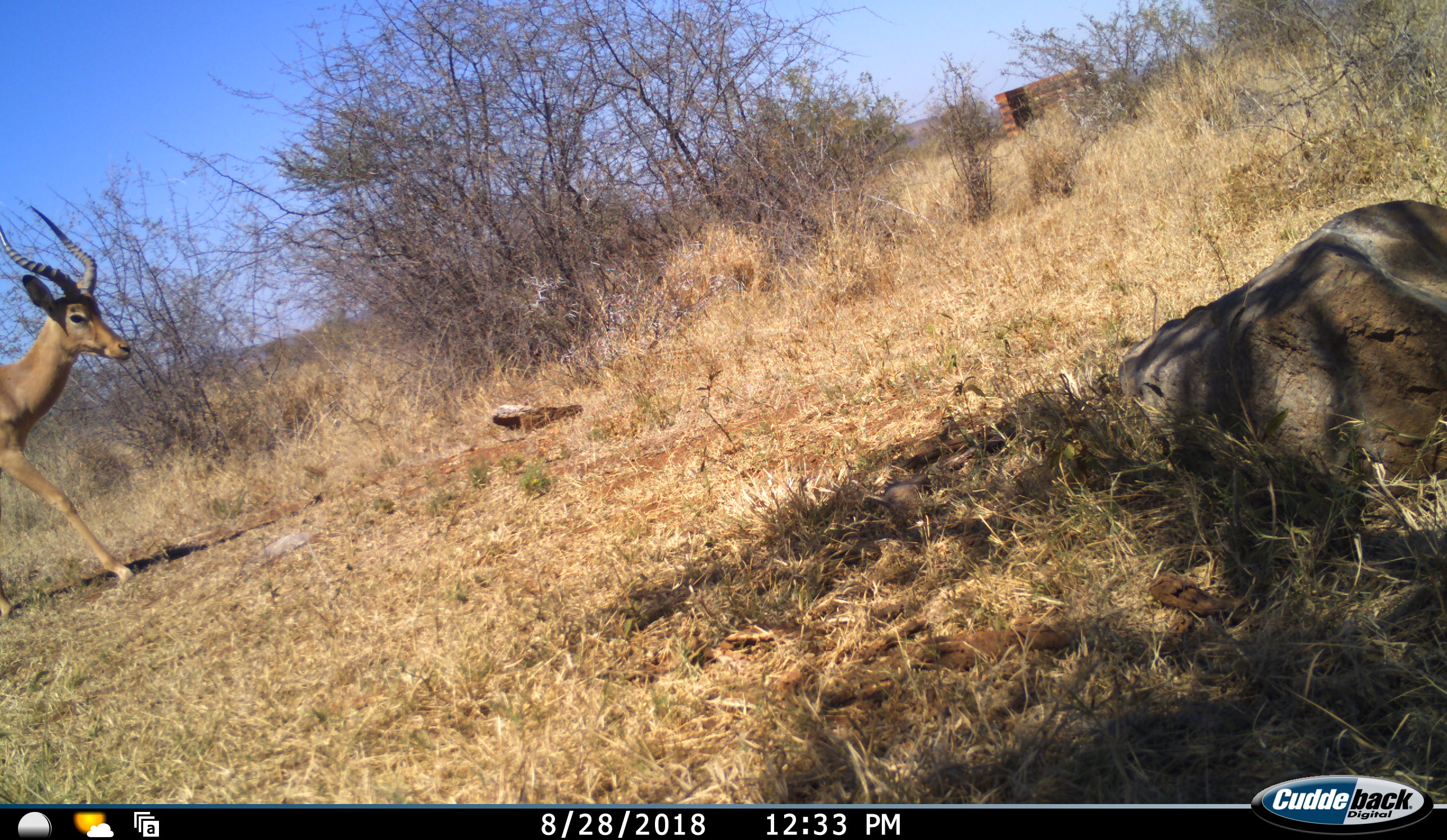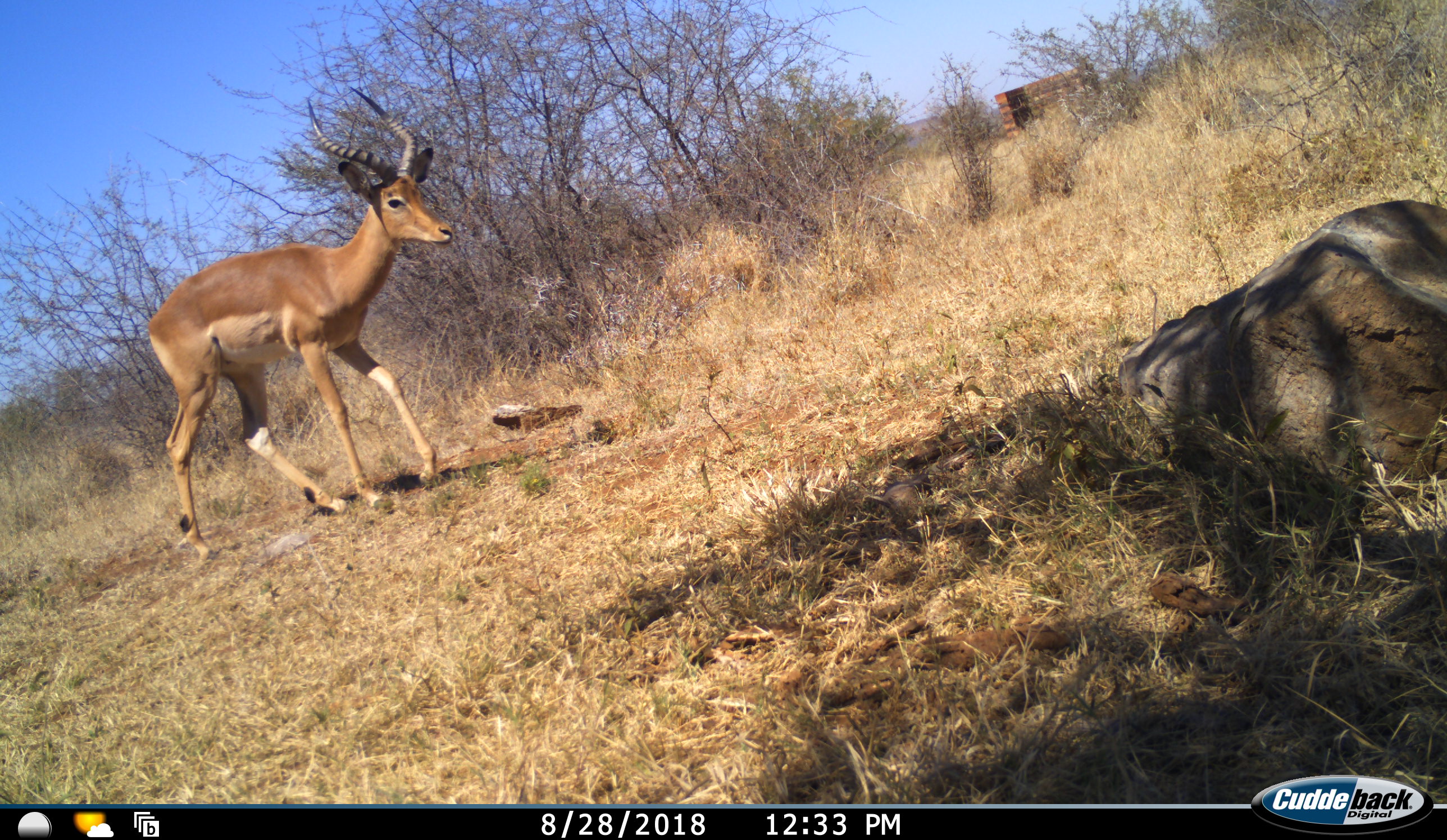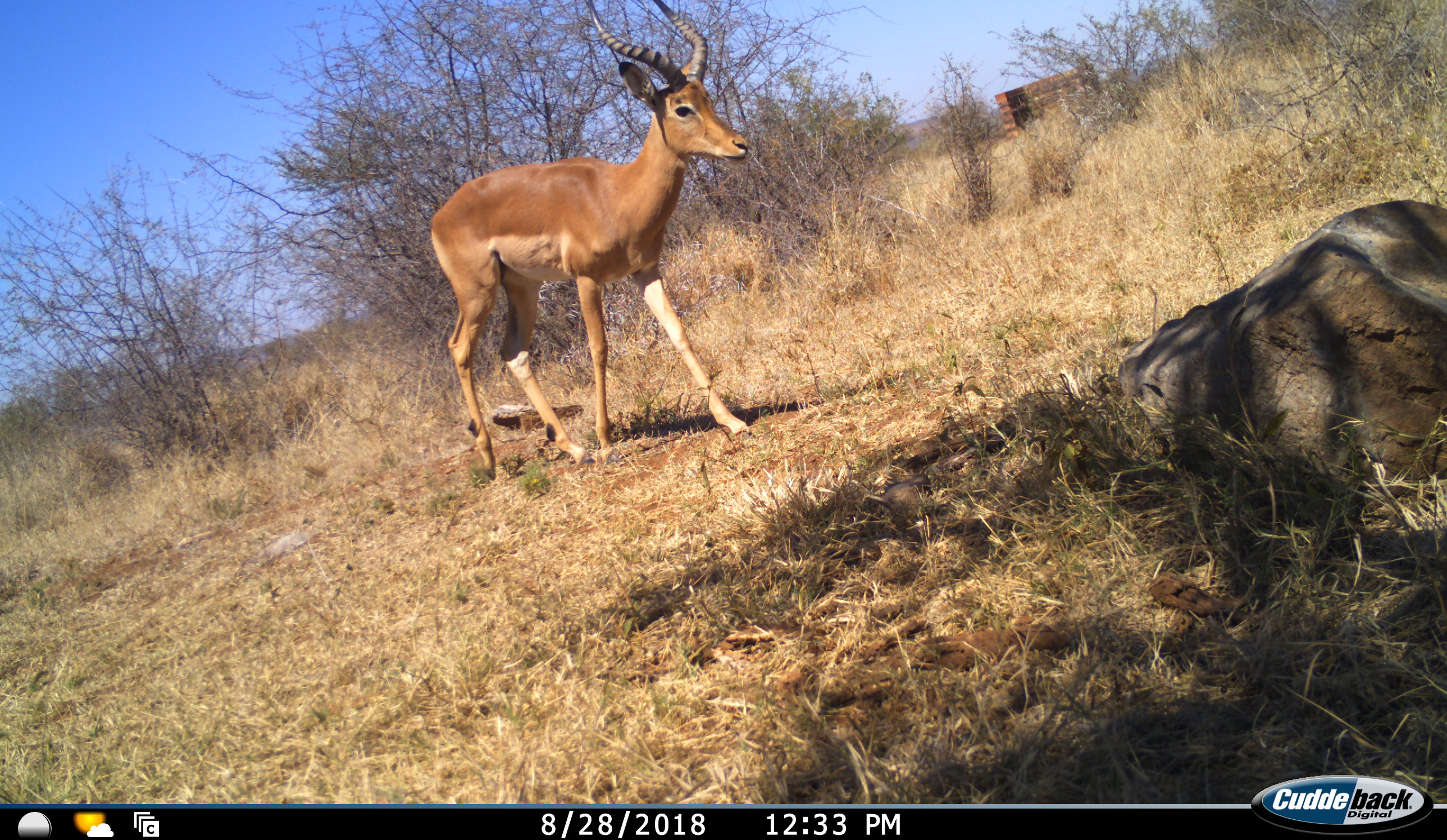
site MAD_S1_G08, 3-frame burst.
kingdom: Animalia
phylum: Chordata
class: Mammalia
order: Artiodactyla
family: Bovidae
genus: Aepyceros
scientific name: Aepyceros melampus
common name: impala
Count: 1.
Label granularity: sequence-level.